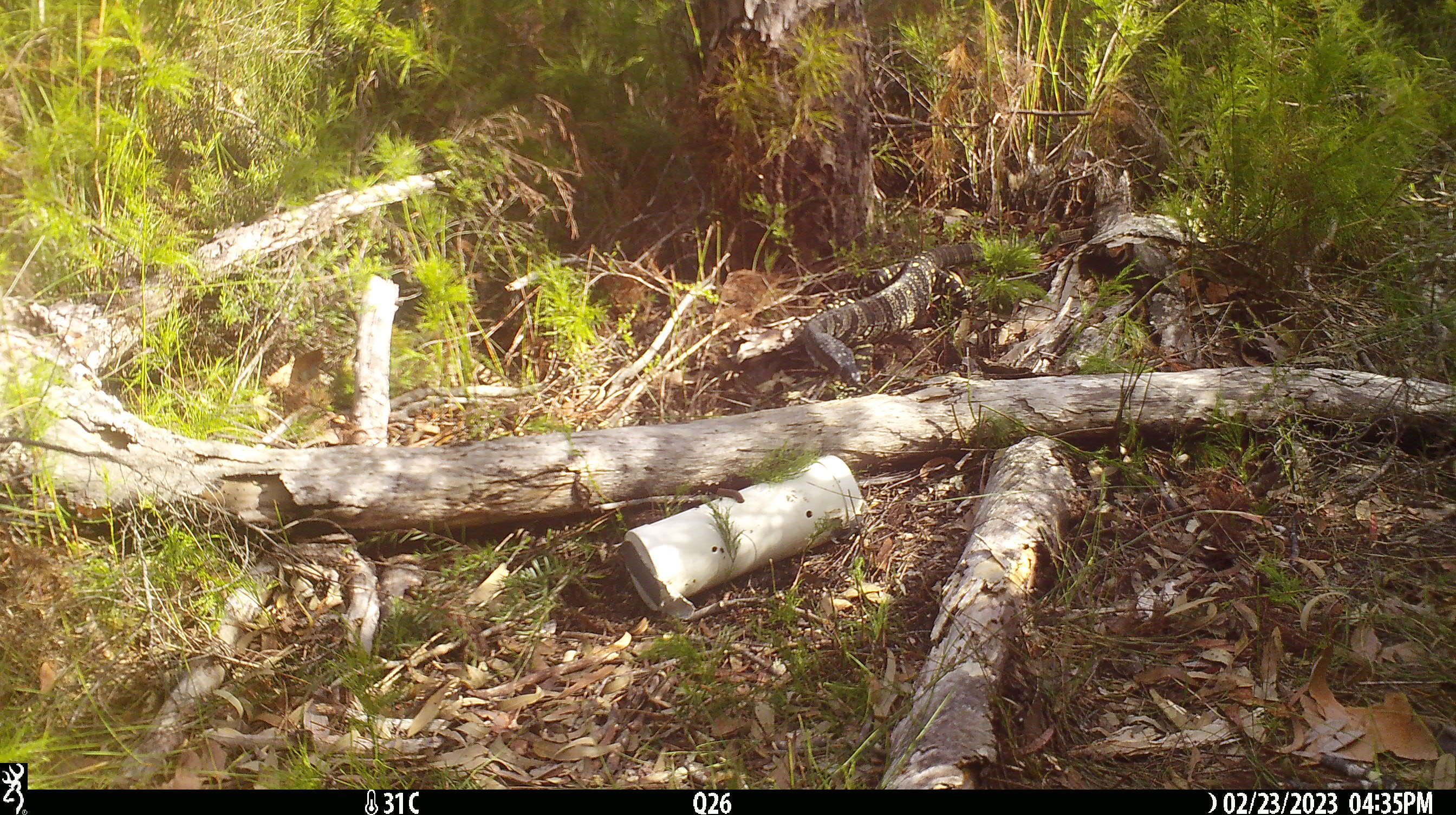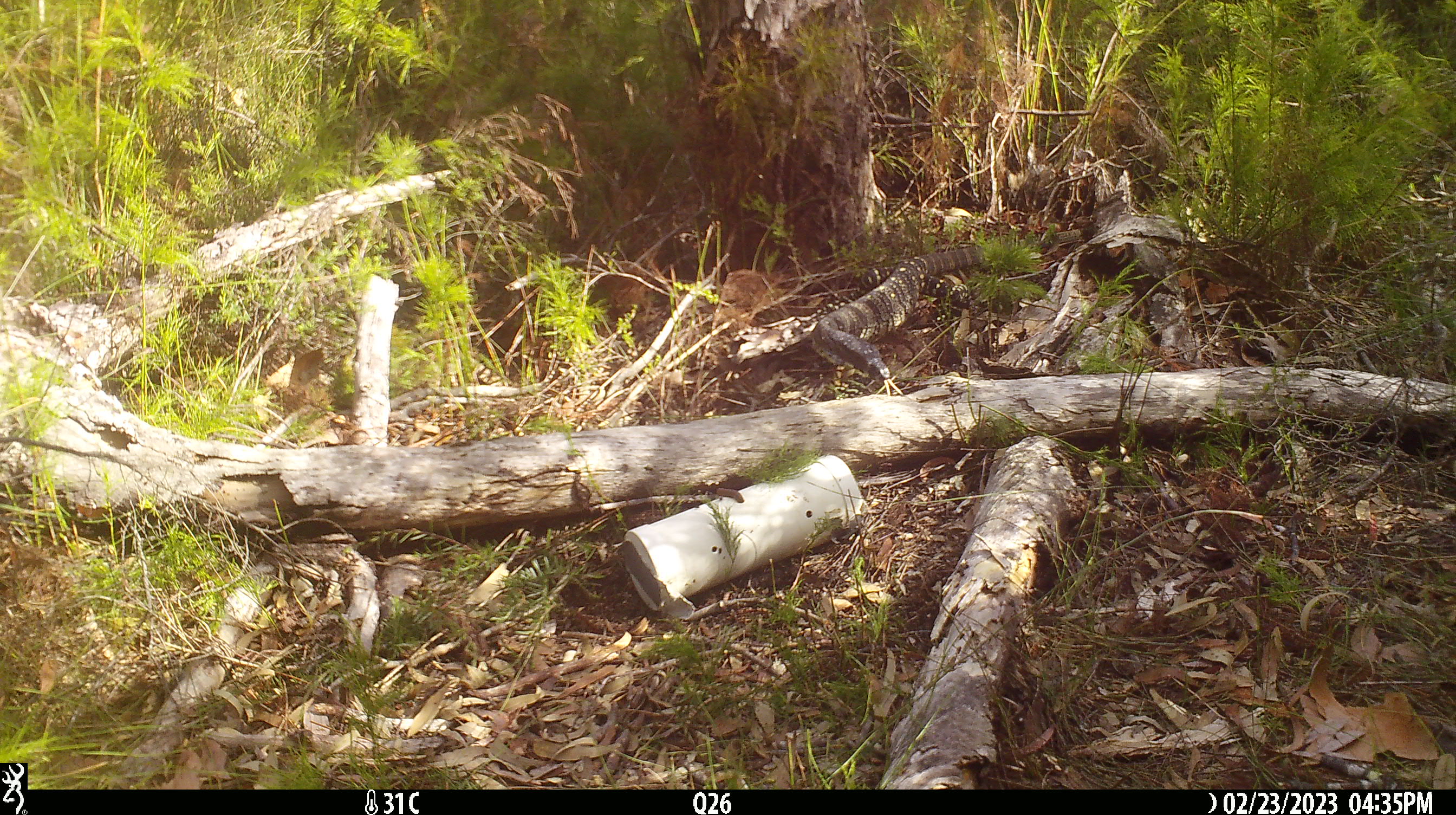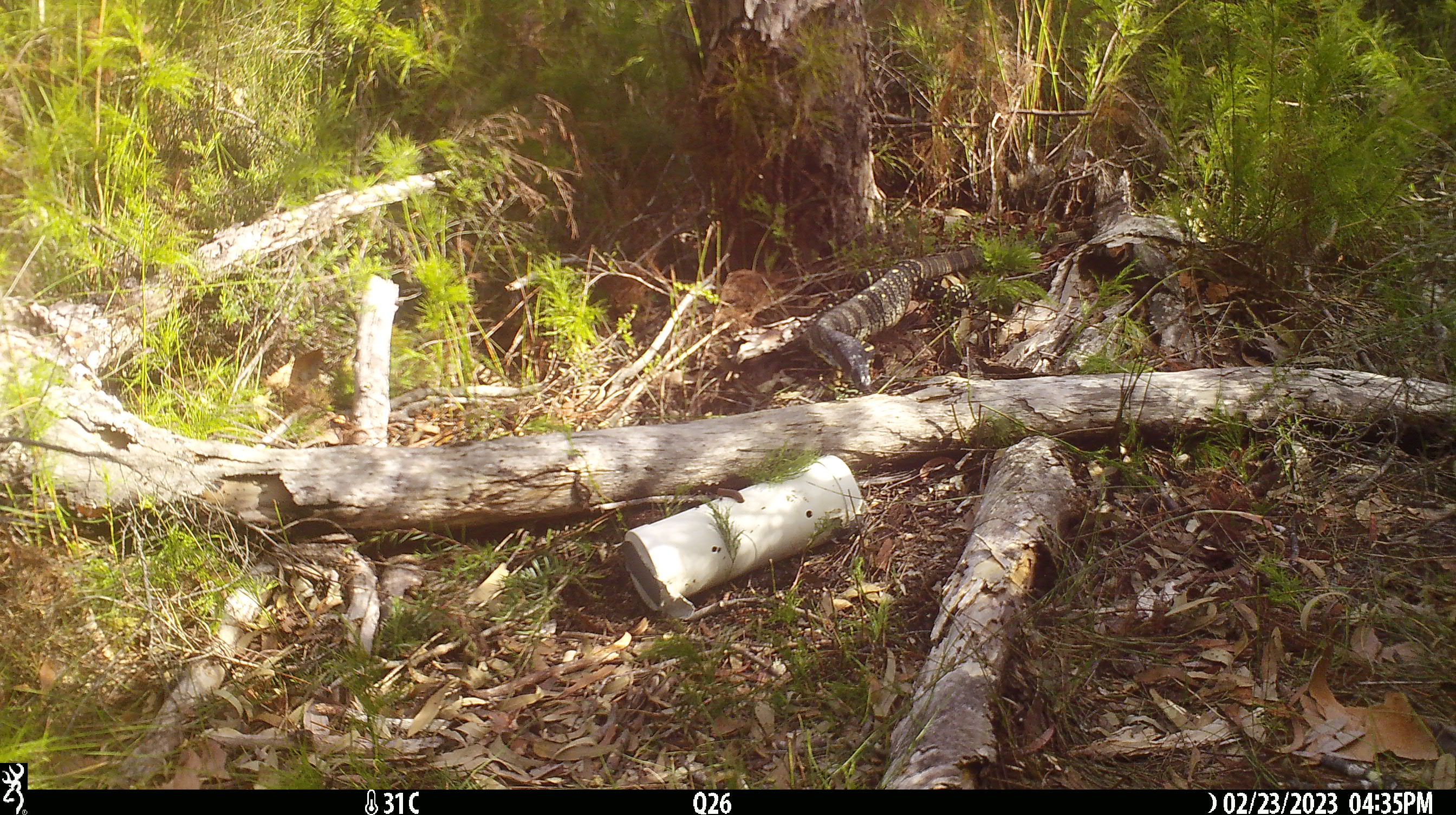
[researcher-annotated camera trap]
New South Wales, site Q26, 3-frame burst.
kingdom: Animalia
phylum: Chordata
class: Reptilia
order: Squamata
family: Varanidae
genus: Varanus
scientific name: Varanus varius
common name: lace monitor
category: goanna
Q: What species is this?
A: Goanna (lace monitor) (Varanus varius).